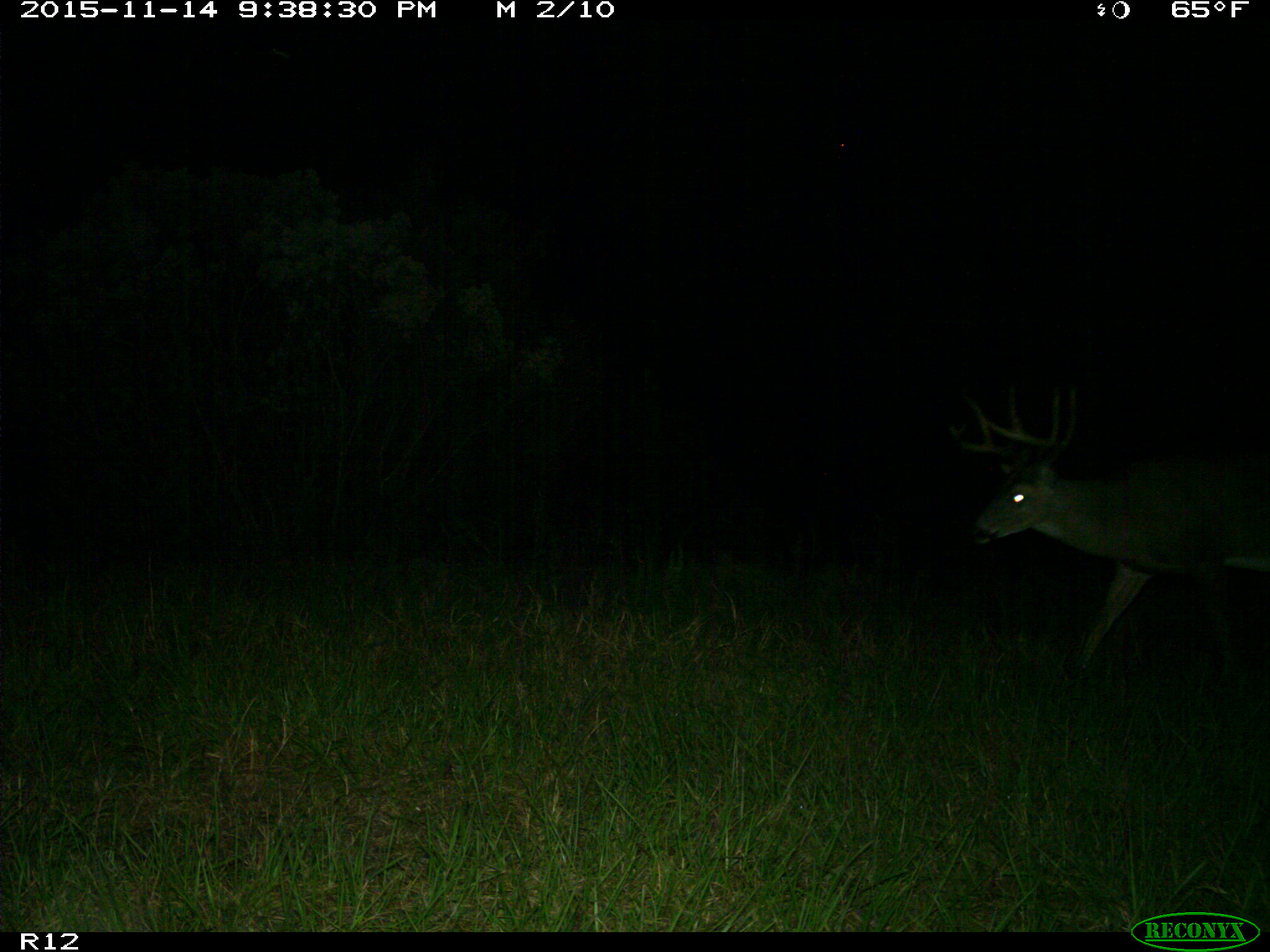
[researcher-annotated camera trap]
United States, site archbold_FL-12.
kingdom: Animalia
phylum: Chordata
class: Mammalia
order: Artiodactyla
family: Cervidae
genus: Odocoileus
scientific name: Odocoileus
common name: deer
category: unidentified deer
Unidentified deer (deer) (Odocoileus).